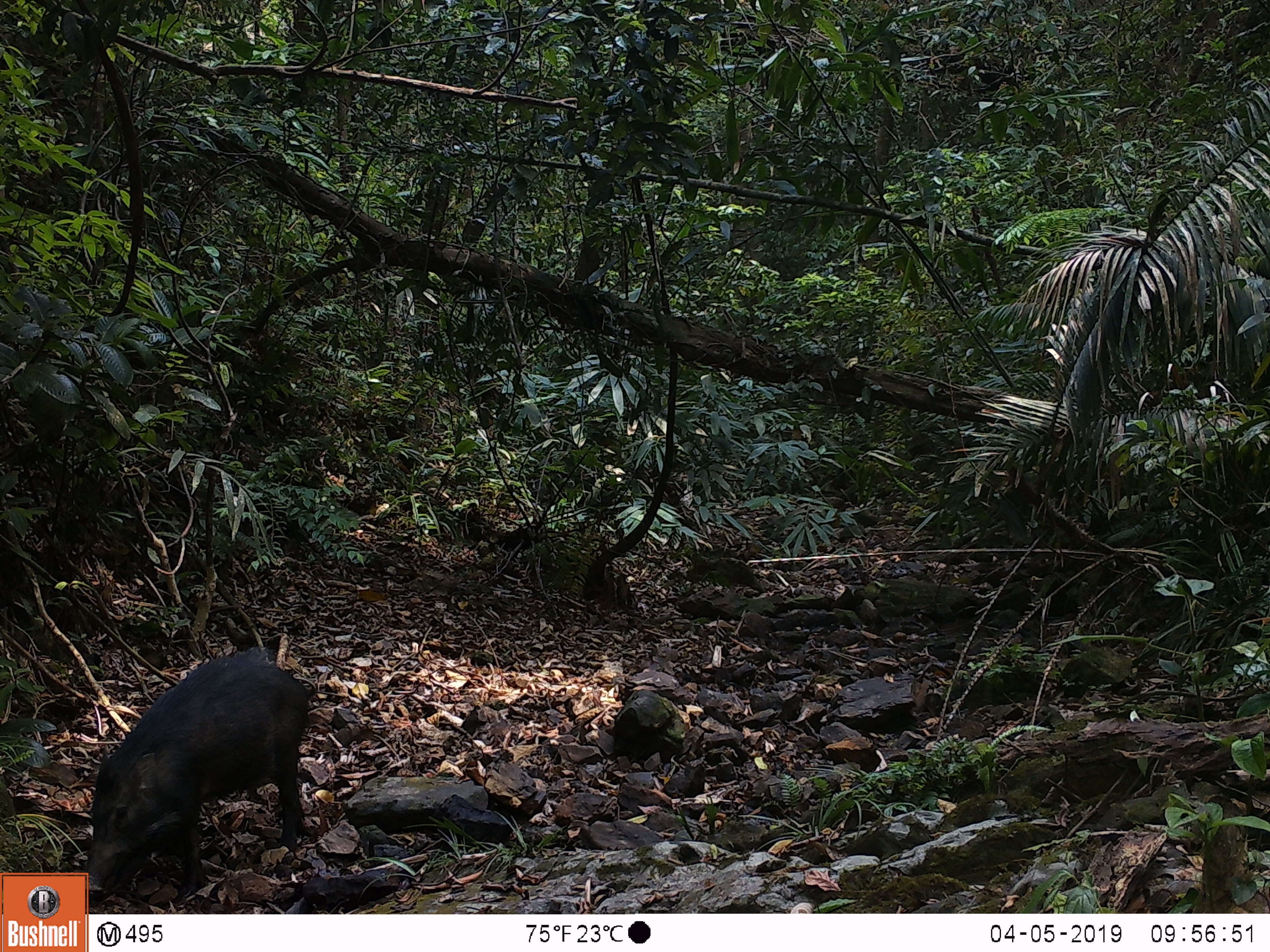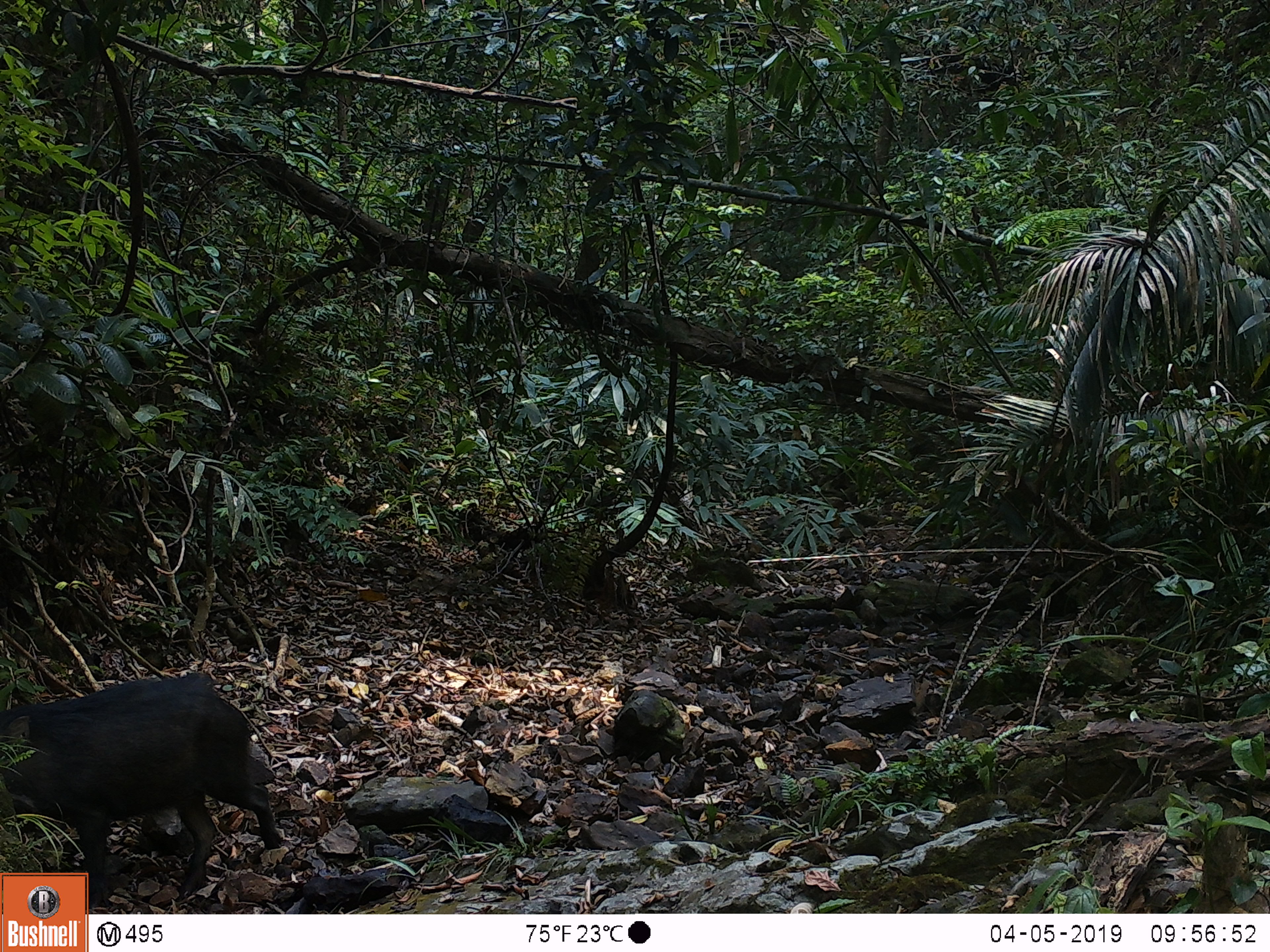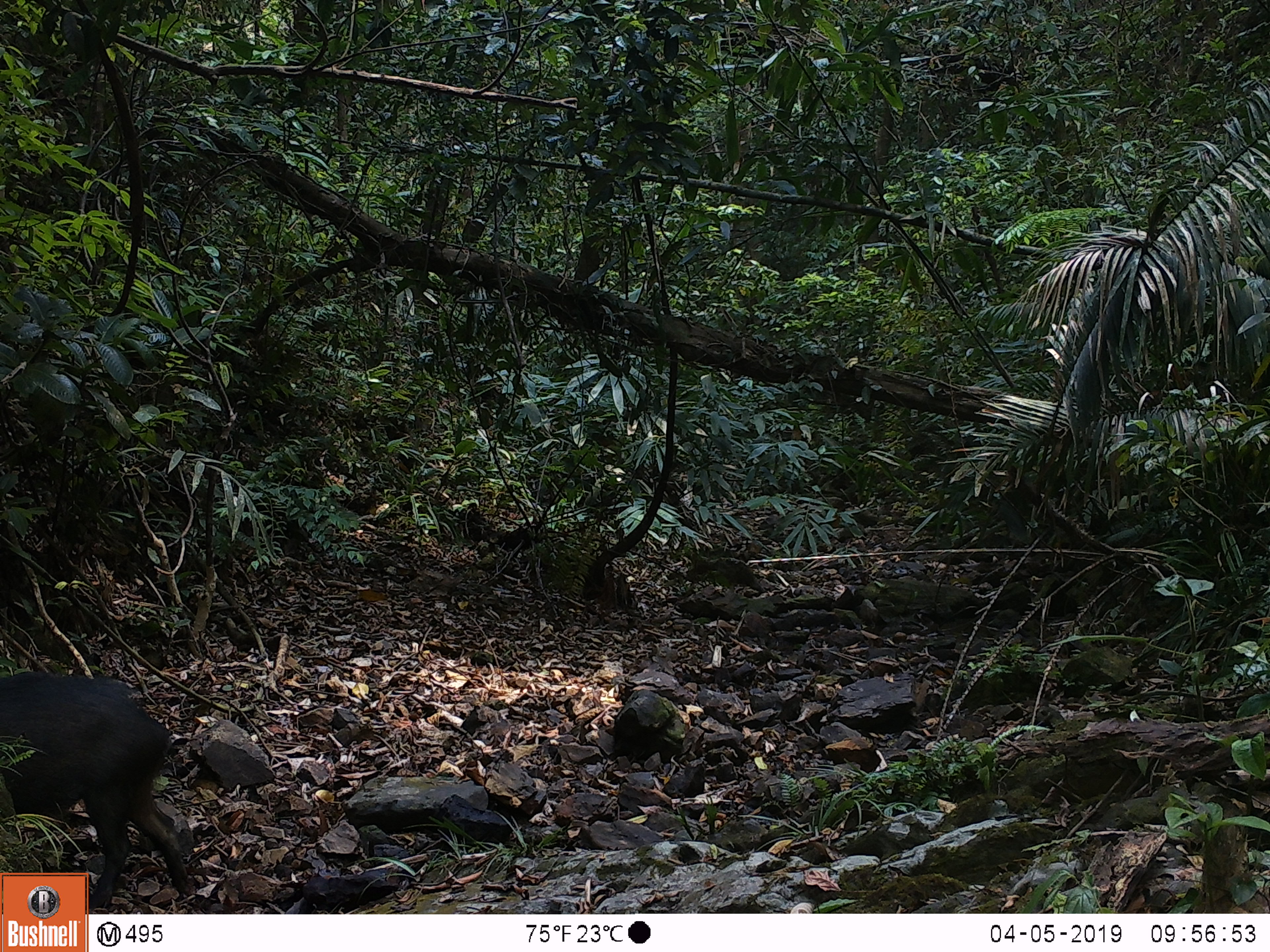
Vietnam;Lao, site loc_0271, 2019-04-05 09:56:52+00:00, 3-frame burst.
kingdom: Animalia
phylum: Chordata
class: Mammalia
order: Artiodactyla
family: Suidae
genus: Sus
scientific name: Sus scrofa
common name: eurasian wild pig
Eurasian wild pig (Sus scrofa). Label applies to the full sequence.